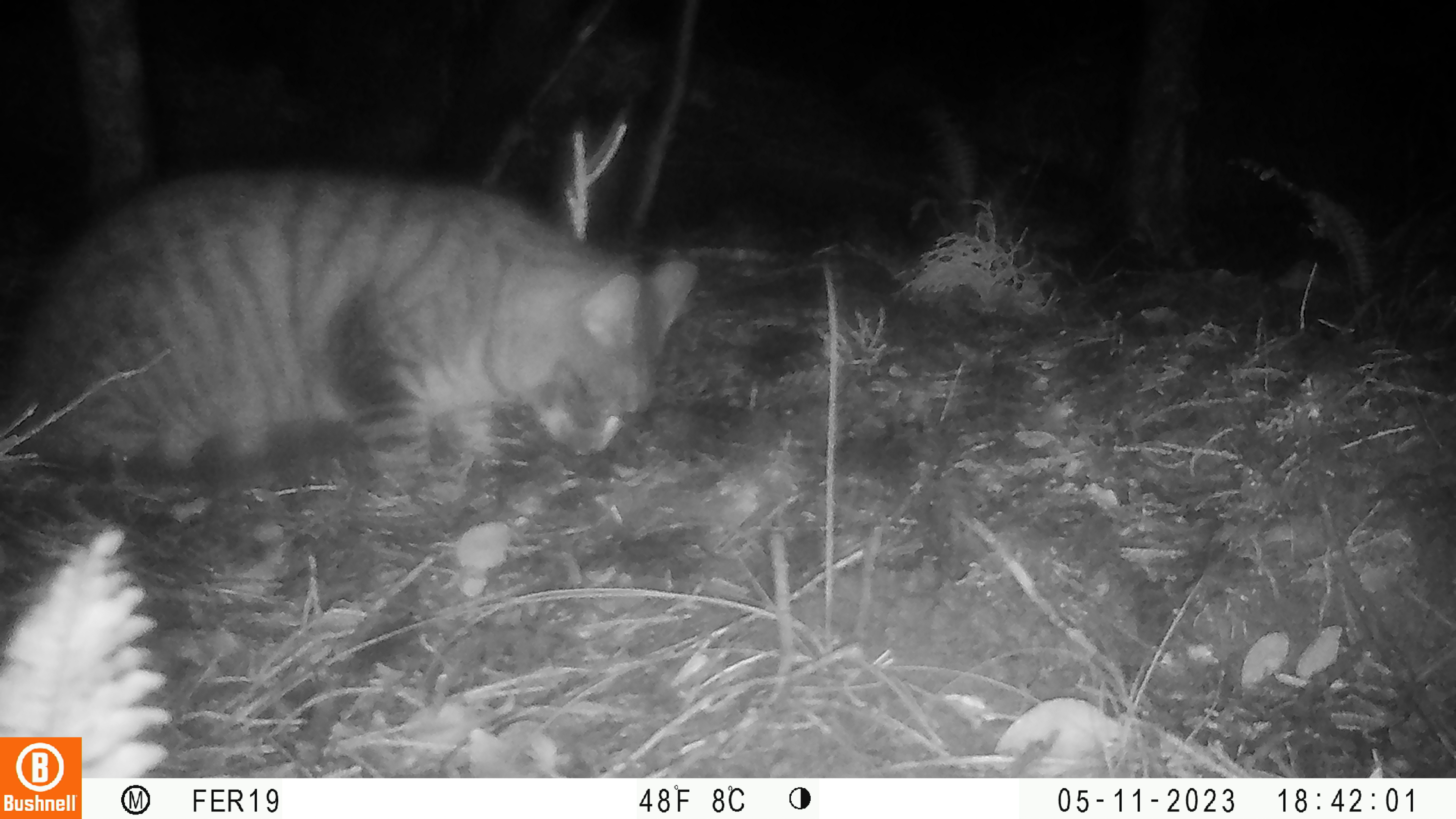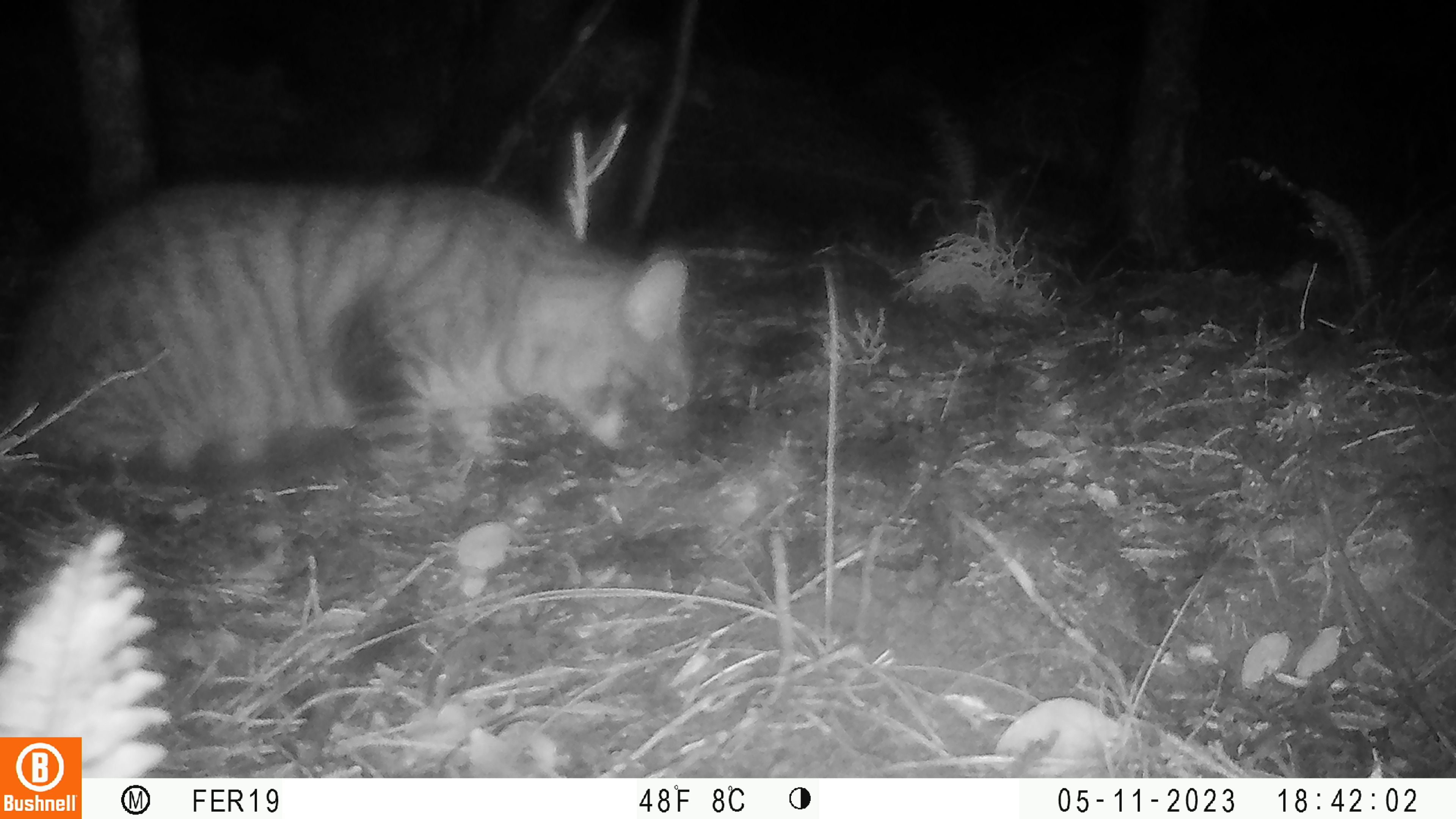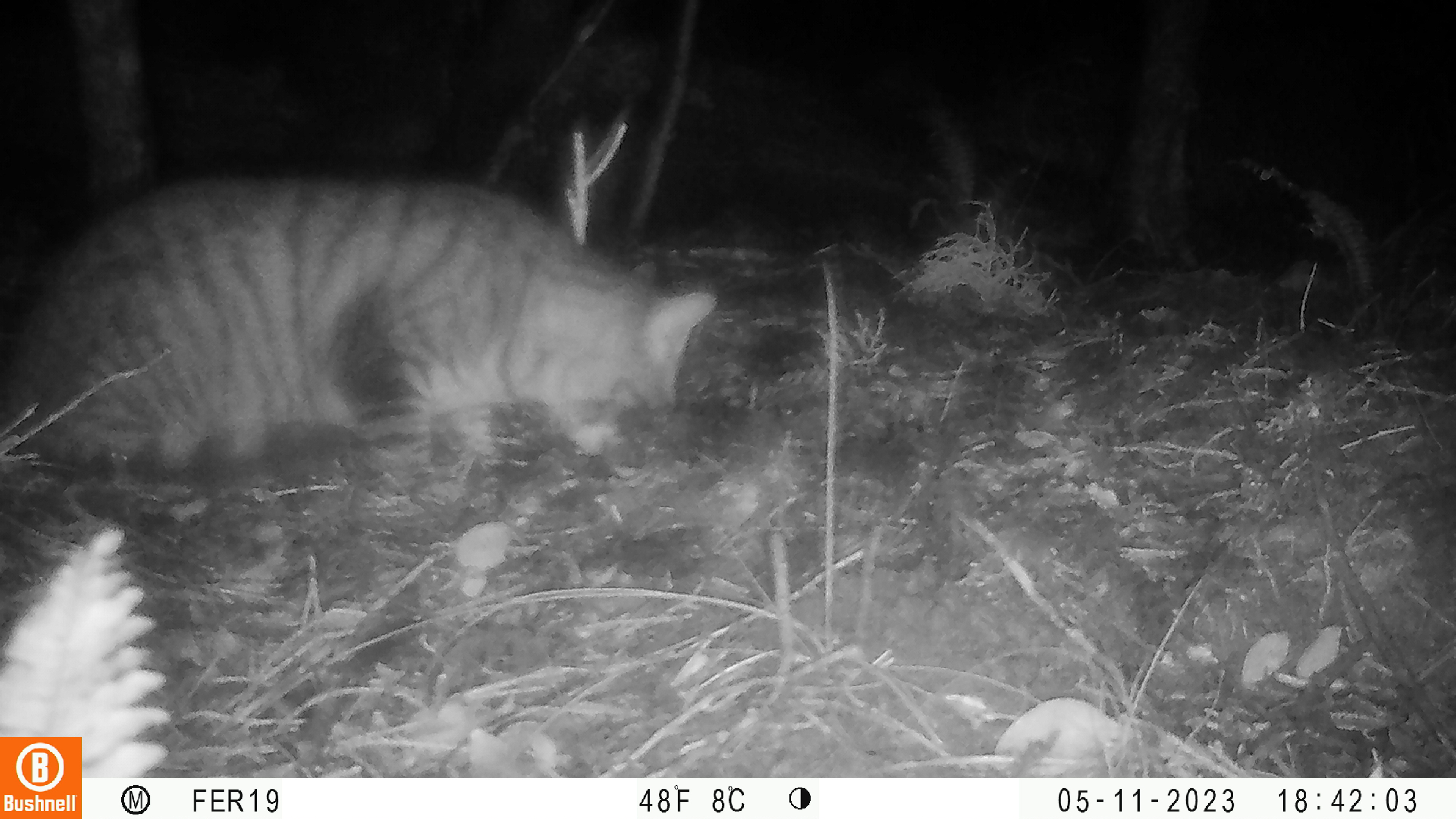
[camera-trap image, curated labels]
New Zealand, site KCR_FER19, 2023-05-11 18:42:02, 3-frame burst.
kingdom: Animalia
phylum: Chordata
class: Mammalia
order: Carnivora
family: Felidae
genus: Felis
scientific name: Felis catus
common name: domestic cat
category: cat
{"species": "cat (domestic cat) (Felis catus)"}